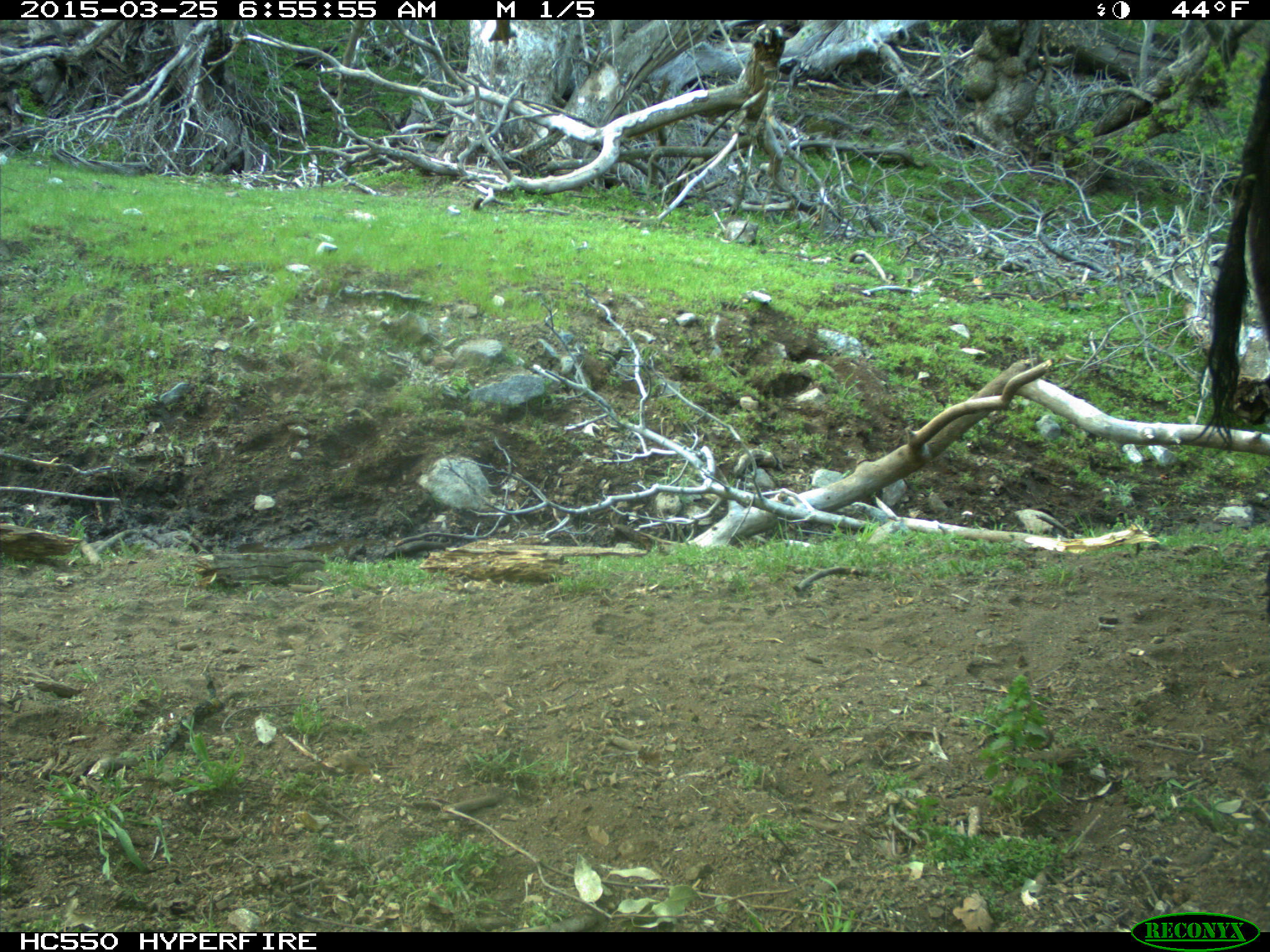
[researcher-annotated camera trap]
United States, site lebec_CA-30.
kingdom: Animalia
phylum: Chordata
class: Mammalia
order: Artiodactyla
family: Bovidae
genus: Bos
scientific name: Bos taurus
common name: domestic cow